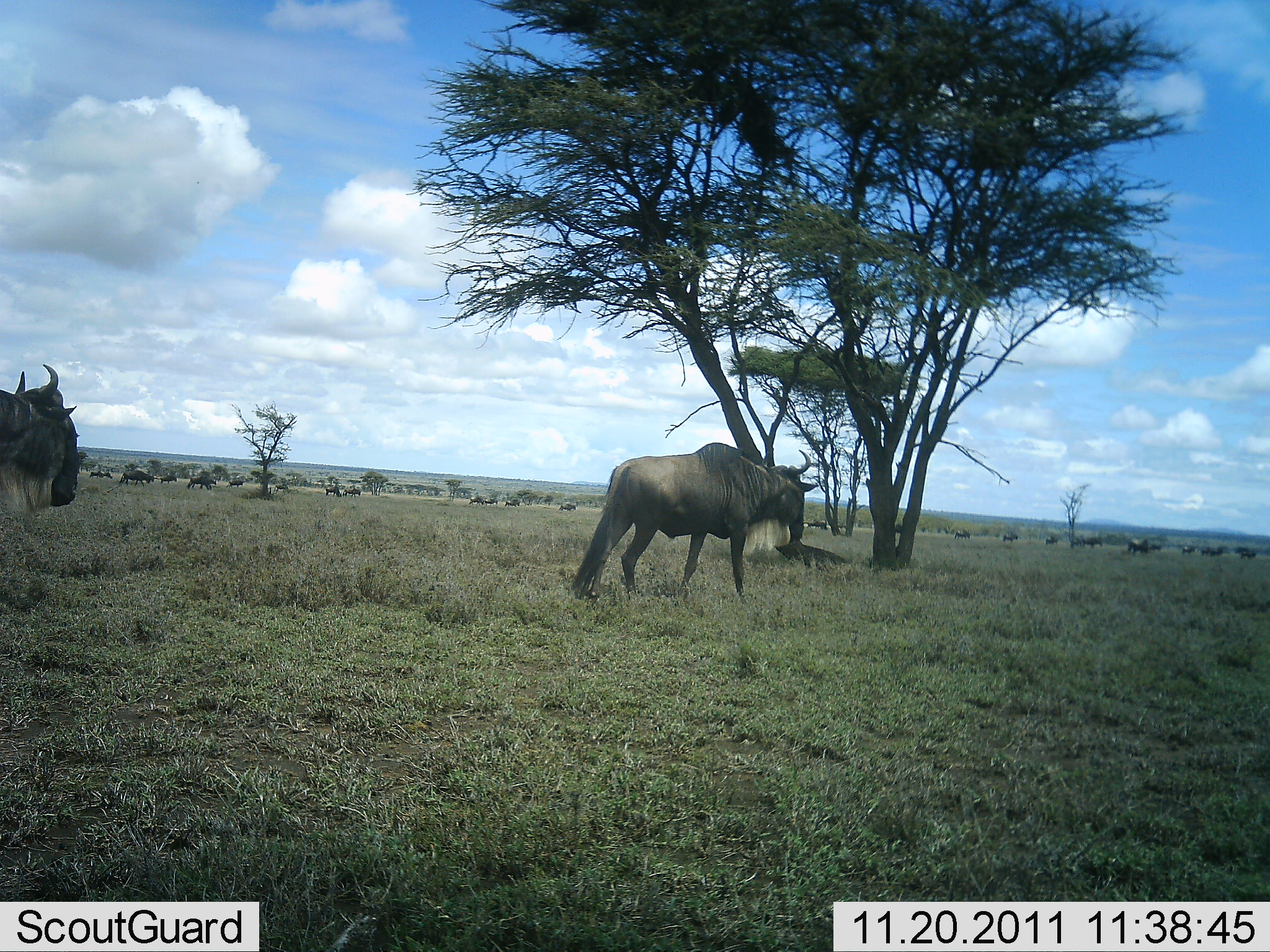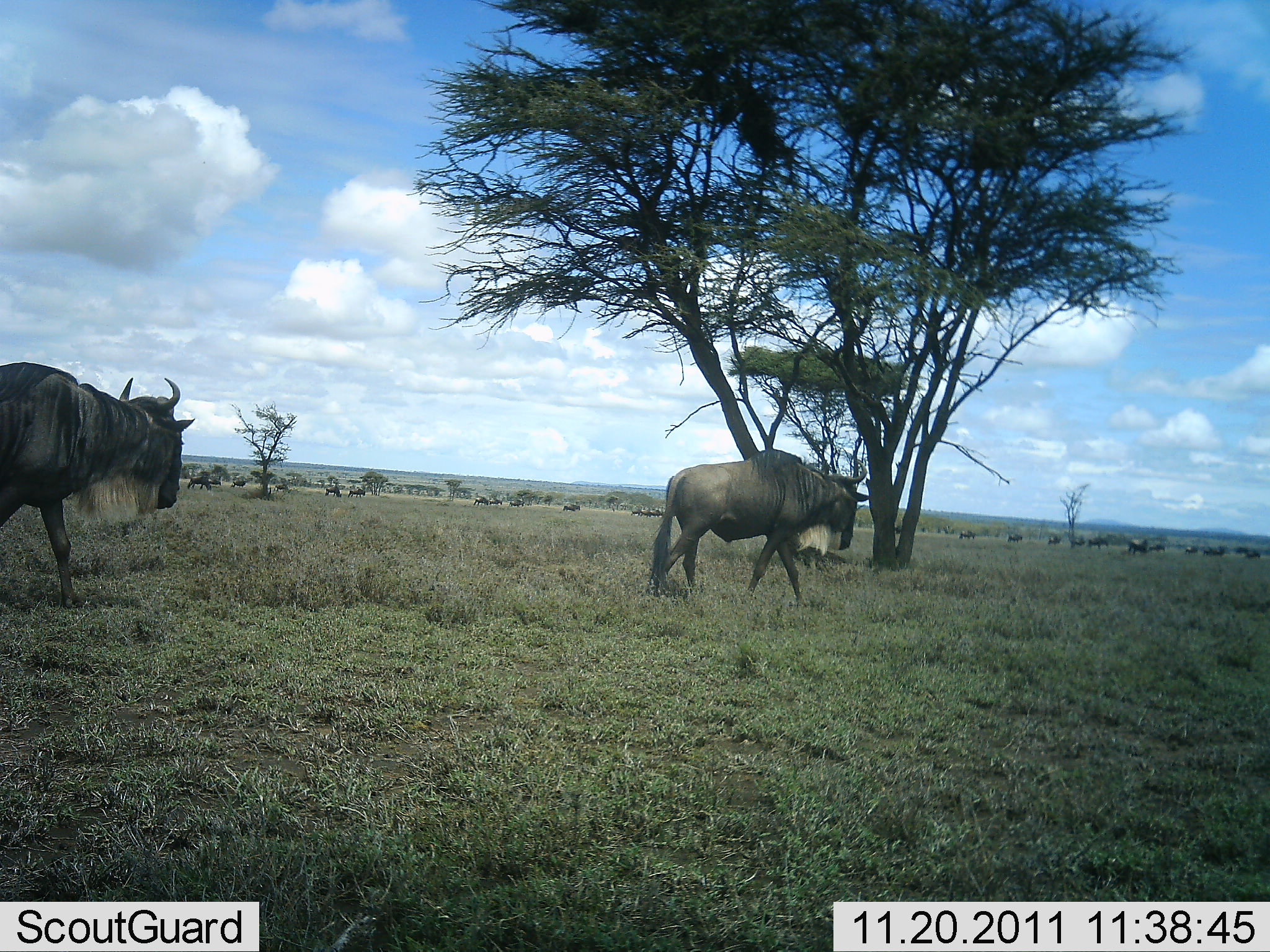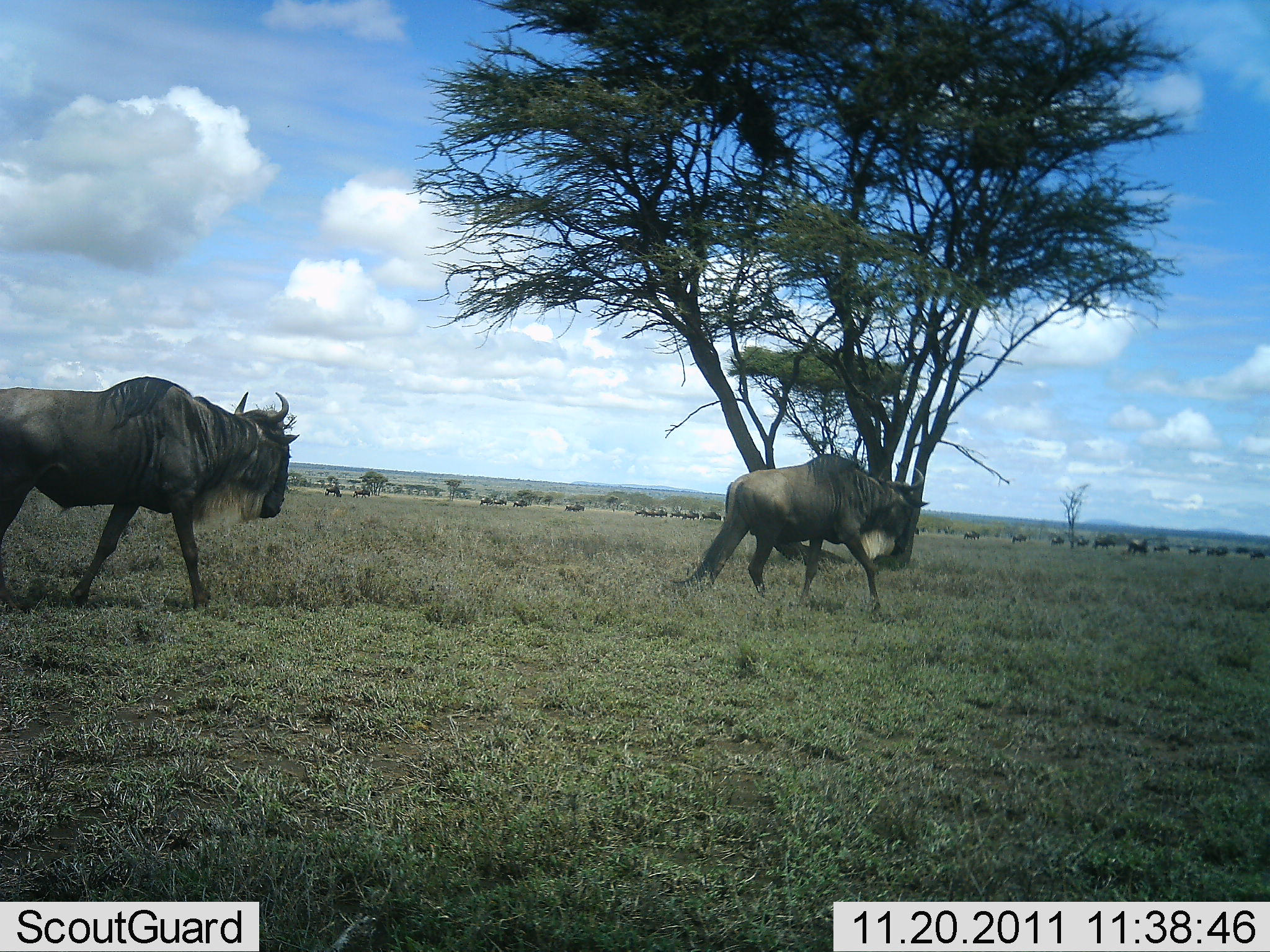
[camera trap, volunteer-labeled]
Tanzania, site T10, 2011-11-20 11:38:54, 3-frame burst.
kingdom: Animalia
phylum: Chordata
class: Mammalia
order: Artiodactyla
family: Bovidae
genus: Connochaetes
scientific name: Connochaetes taurinus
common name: blue wildebeest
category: wildebeest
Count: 11-50.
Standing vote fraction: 27%.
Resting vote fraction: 9%.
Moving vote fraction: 82%.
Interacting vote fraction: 9%.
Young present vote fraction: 0%.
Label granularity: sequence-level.